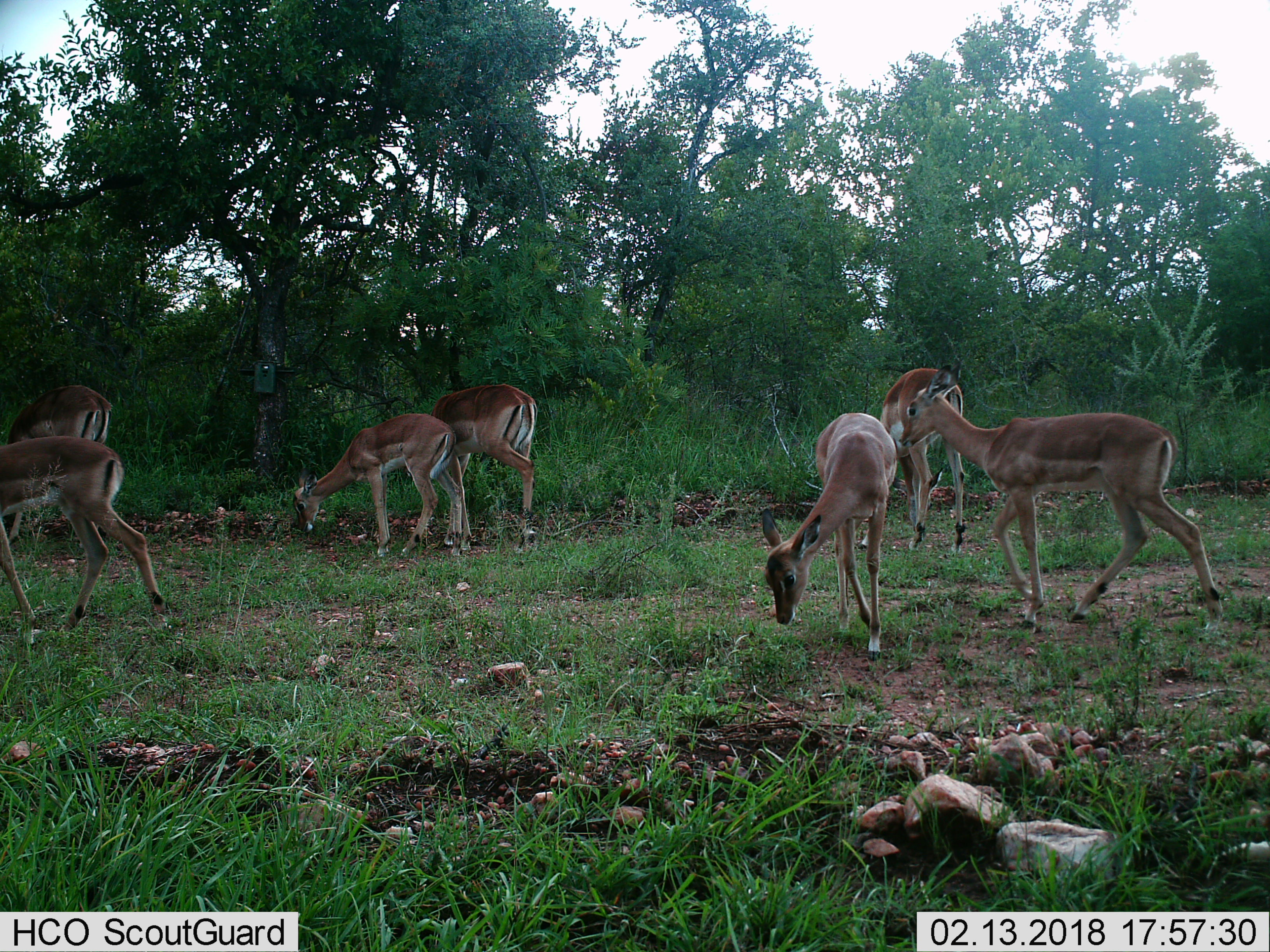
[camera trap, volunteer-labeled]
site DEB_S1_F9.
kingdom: Animalia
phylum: Chordata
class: Mammalia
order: Artiodactyla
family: Bovidae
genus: Aepyceros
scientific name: Aepyceros melampus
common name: impala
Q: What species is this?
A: Impala (Aepyceros melampus).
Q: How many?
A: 7.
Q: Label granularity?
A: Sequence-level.